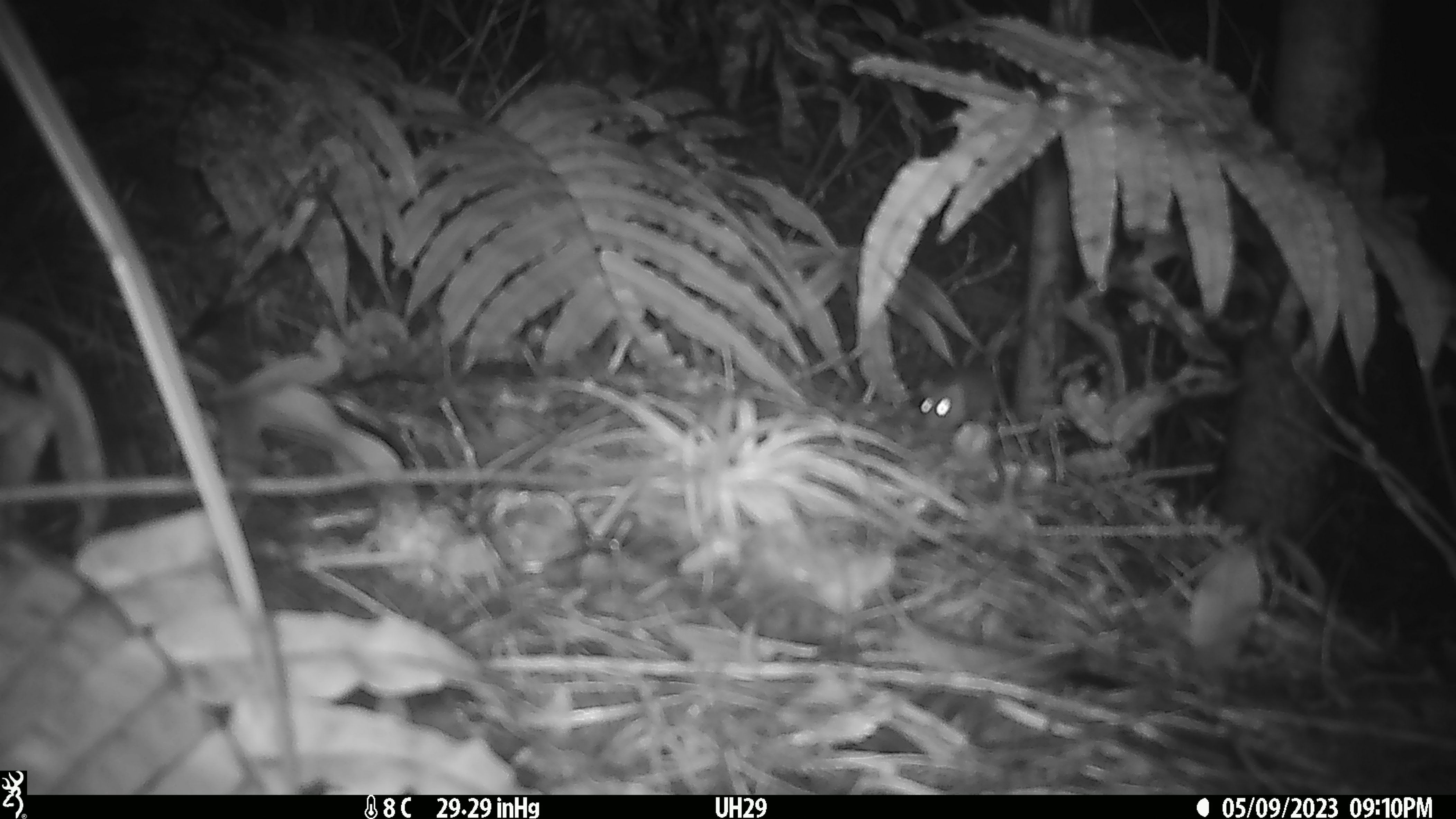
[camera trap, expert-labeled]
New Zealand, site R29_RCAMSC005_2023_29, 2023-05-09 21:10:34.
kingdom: Animalia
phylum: Chordata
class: Mammalia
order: Rodentia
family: Muridae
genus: Mus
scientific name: Mus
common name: mouse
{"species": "mouse (Mus)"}